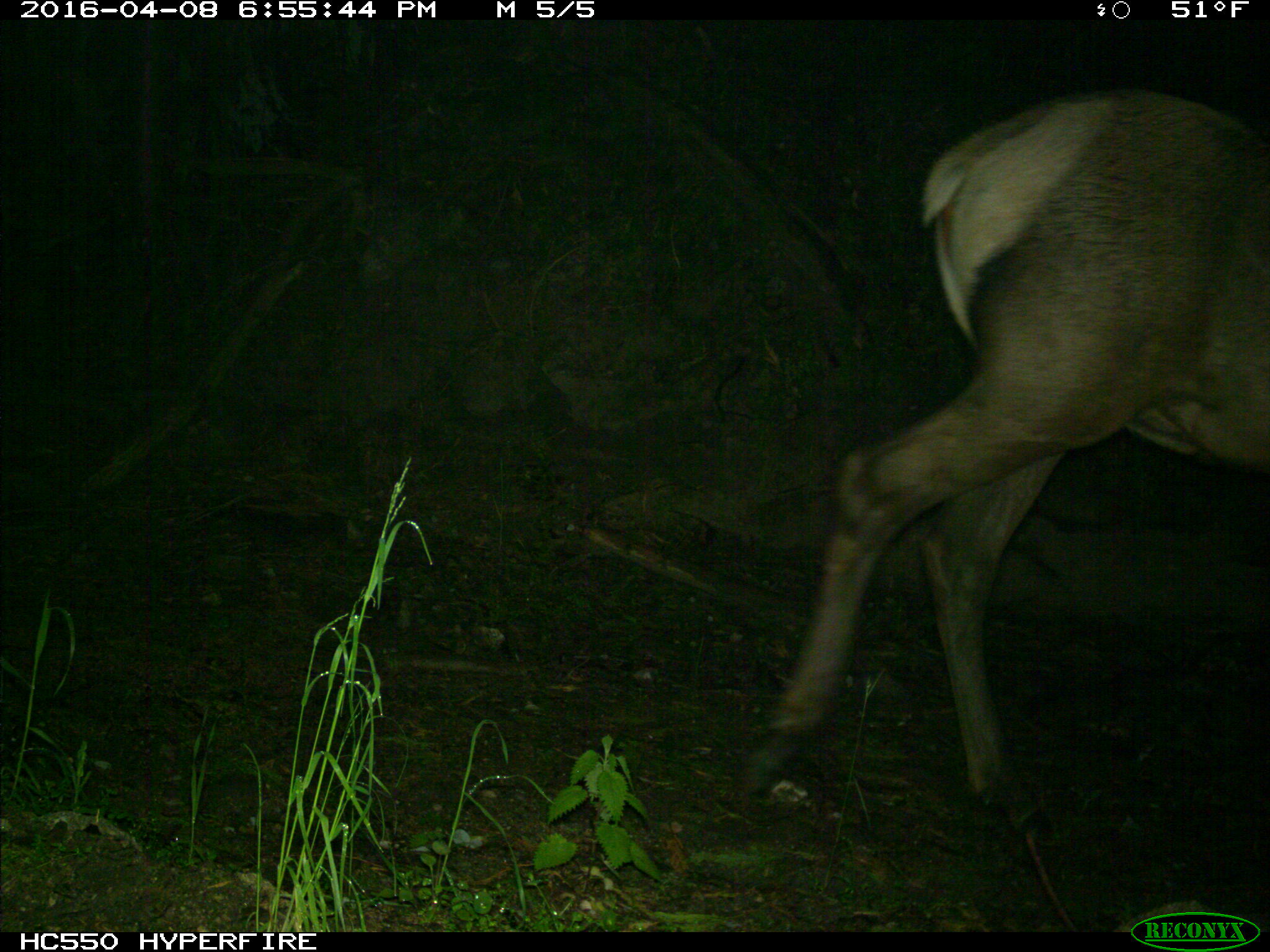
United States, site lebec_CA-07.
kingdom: Animalia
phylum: Chordata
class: Mammalia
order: Artiodactyla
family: Cervidae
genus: Cervus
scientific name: Cervus canadensis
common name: elk